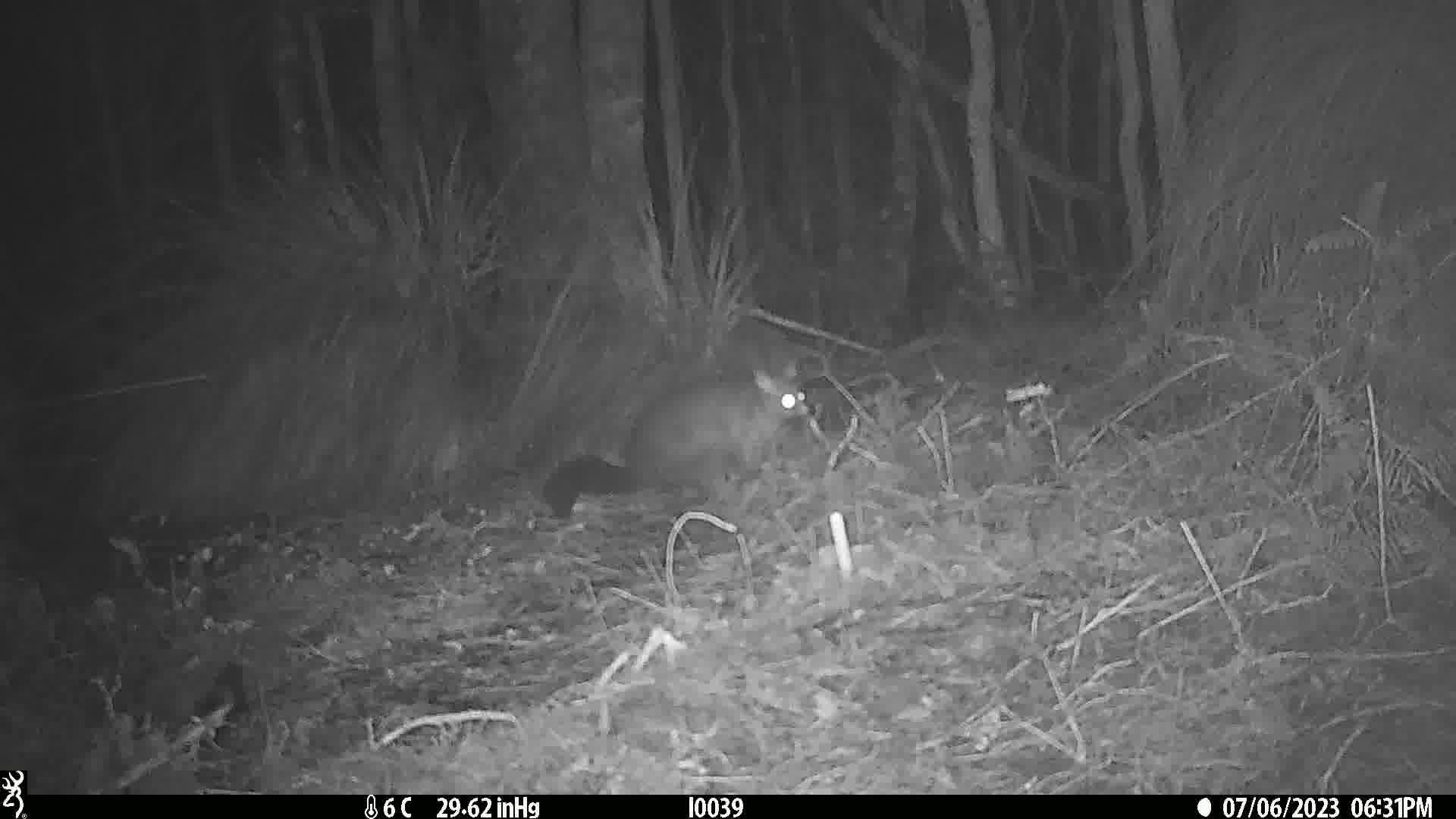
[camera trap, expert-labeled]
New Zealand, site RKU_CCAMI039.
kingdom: Animalia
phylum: Chordata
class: Mammalia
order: Diprotodontia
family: Phalangeridae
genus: Trichosurus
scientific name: Trichosurus vulpecula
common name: common brushtail possum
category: possum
Possum (common brushtail possum) (Trichosurus vulpecula).